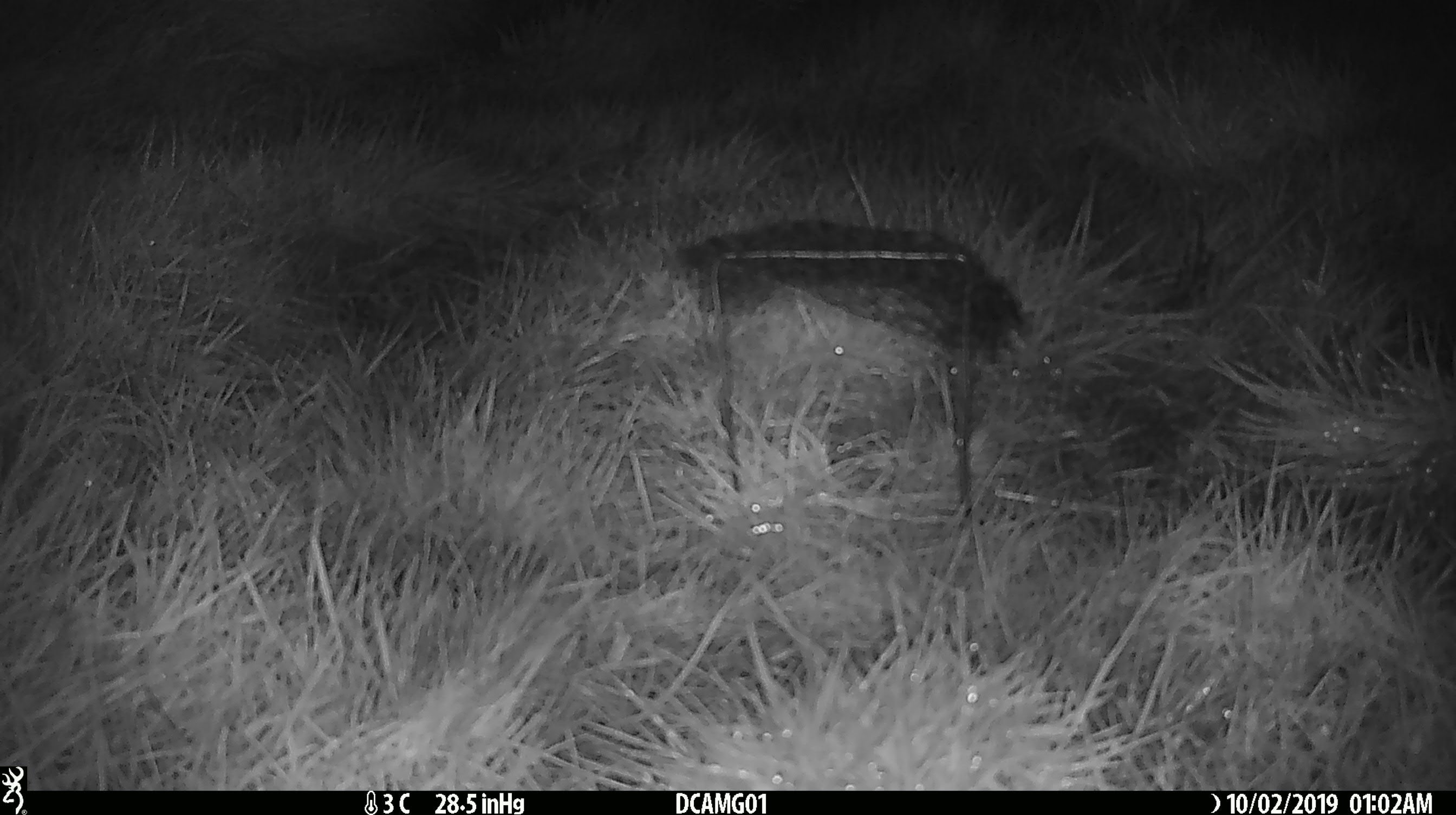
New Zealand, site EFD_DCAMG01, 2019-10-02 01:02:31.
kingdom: Animalia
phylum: Chordata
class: Mammalia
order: Rodentia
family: Muridae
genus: Mus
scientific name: Mus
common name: mouse